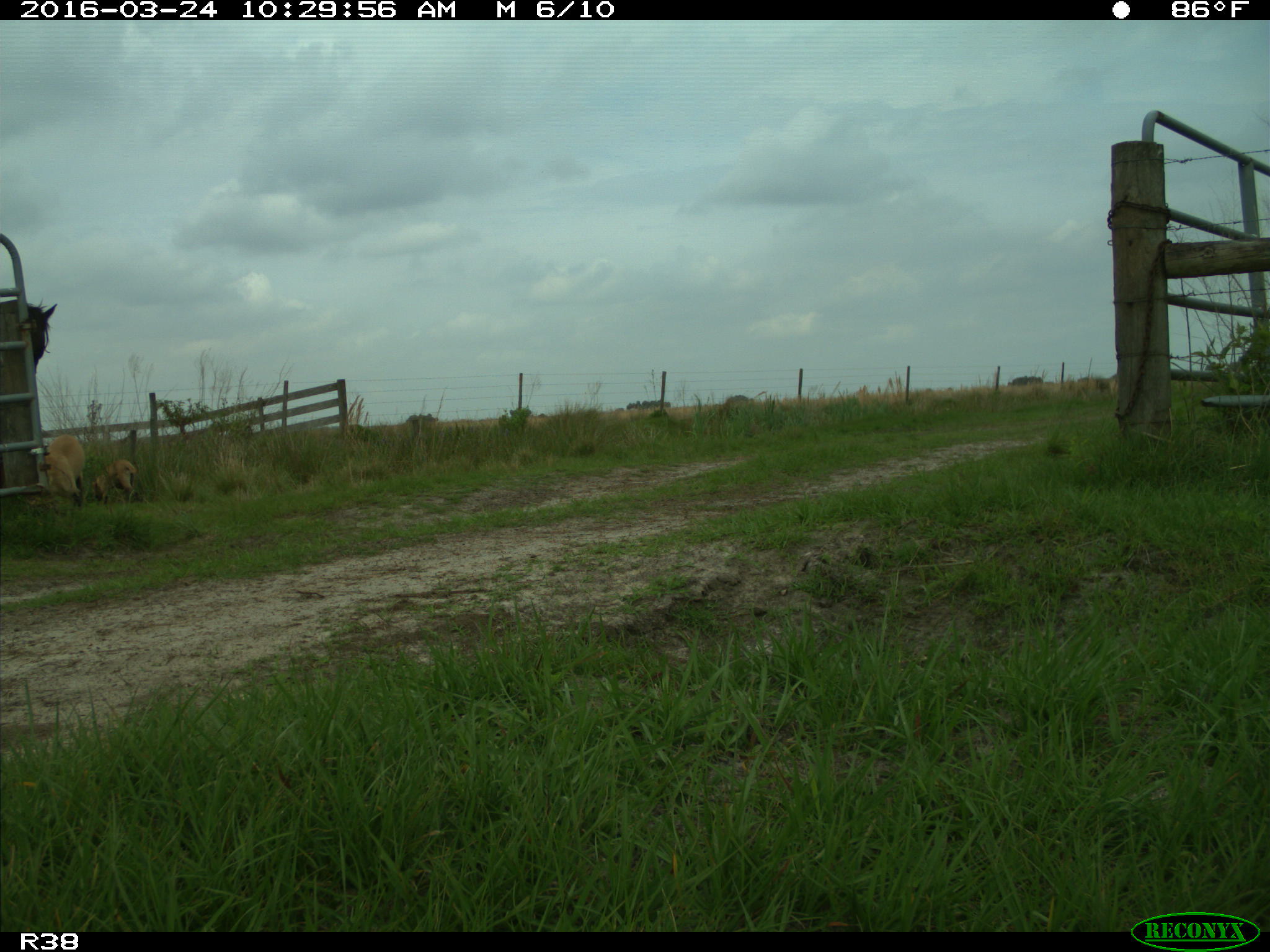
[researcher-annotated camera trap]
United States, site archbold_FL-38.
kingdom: Animalia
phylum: Chordata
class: Mammalia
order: Carnivora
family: Canidae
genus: Canis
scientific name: Canis familiaris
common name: domestic dog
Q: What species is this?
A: Canis familiaris (domestic dog).